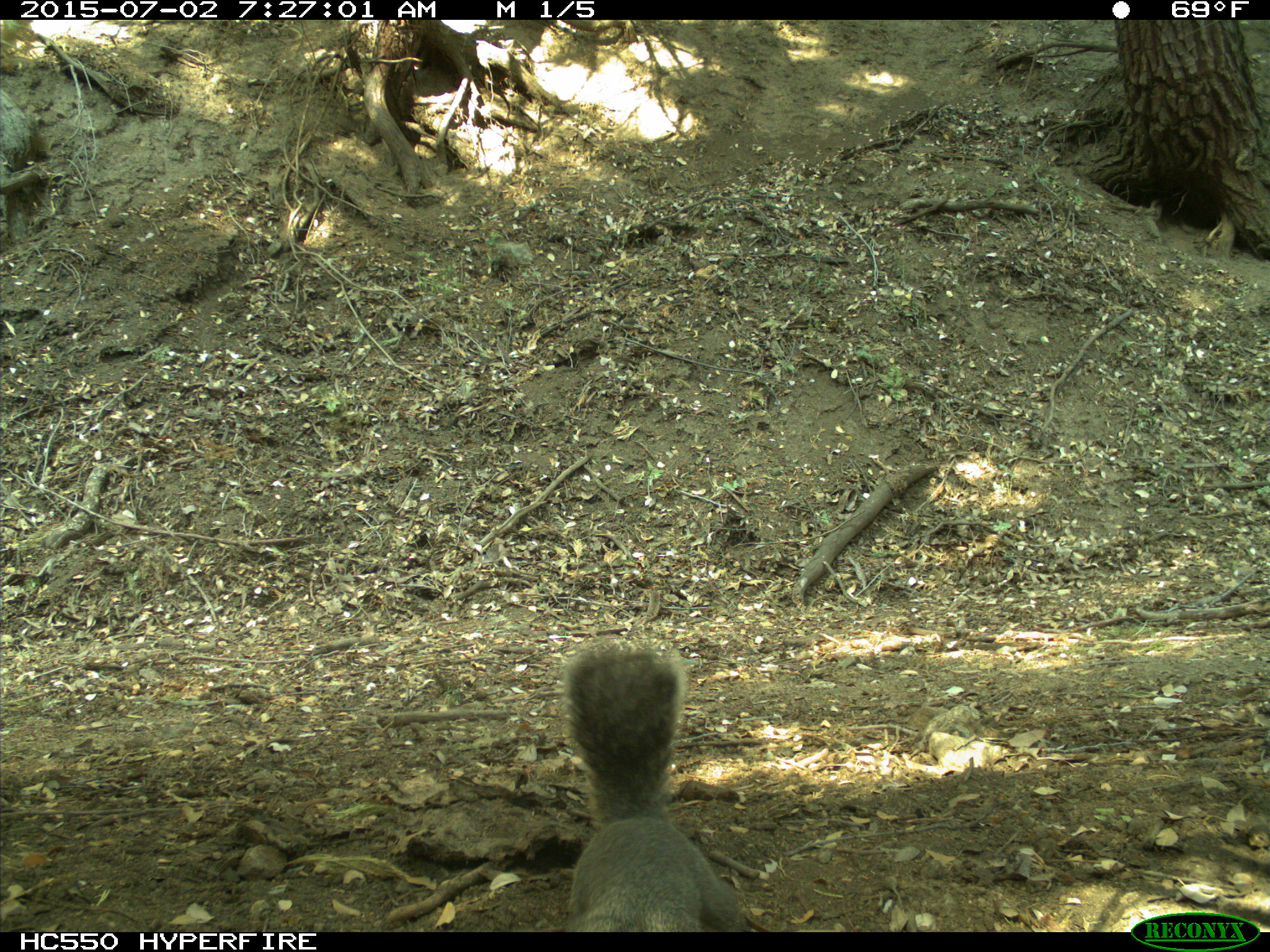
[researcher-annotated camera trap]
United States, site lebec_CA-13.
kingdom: Animalia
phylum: Chordata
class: Mammalia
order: Rodentia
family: Sciuridae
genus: Sciurus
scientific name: Sciurus carolinensis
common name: eastern gray squirrel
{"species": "Sciurus carolinensis (eastern gray squirrel)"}